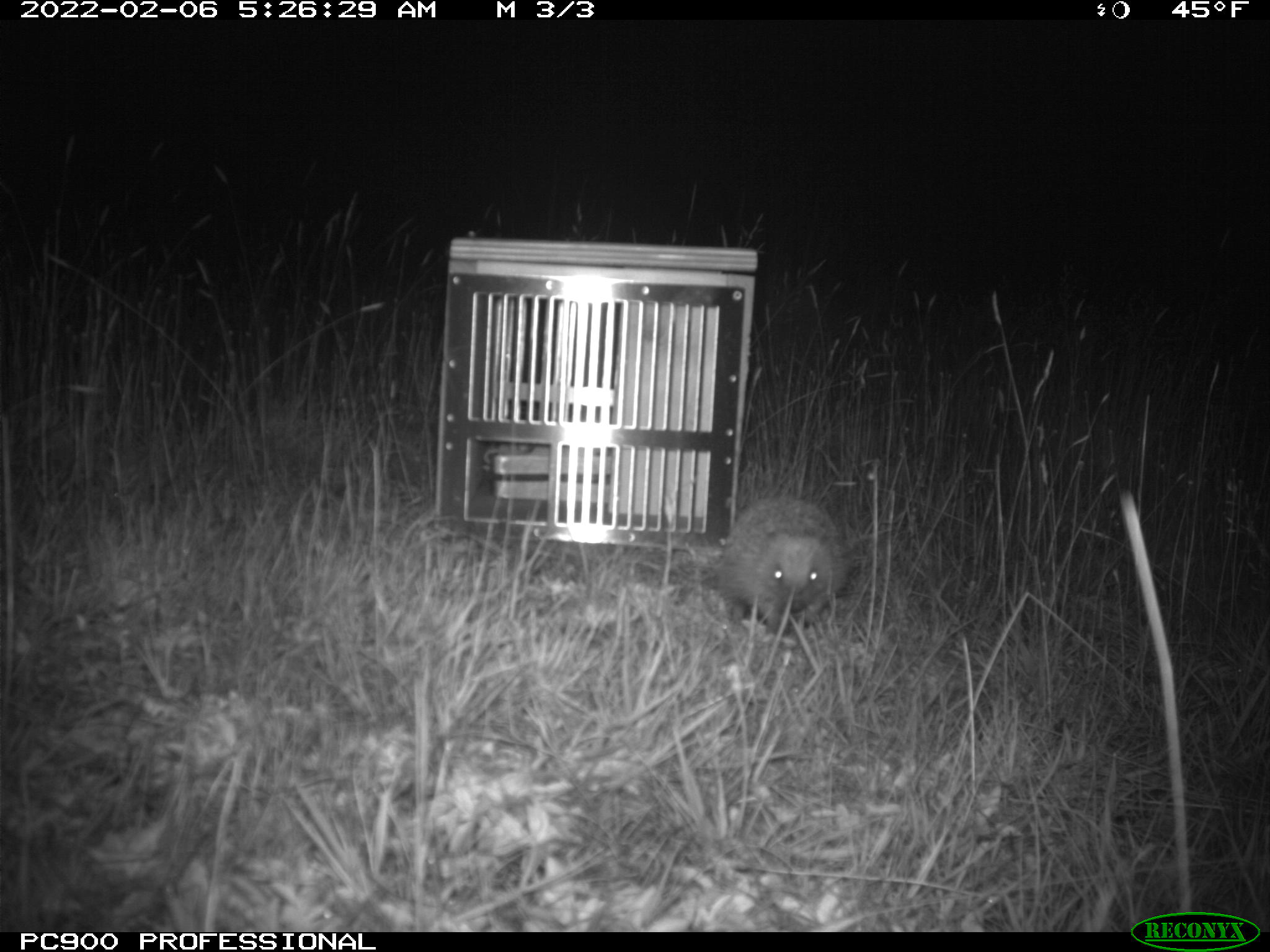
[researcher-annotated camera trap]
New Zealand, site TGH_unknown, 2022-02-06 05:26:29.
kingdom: Animalia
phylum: Chordata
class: Mammalia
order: Eulipotyphla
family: Erinaceidae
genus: Erinaceus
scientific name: Erinaceus europaeus europaeus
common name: european hedgehog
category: hedgehog